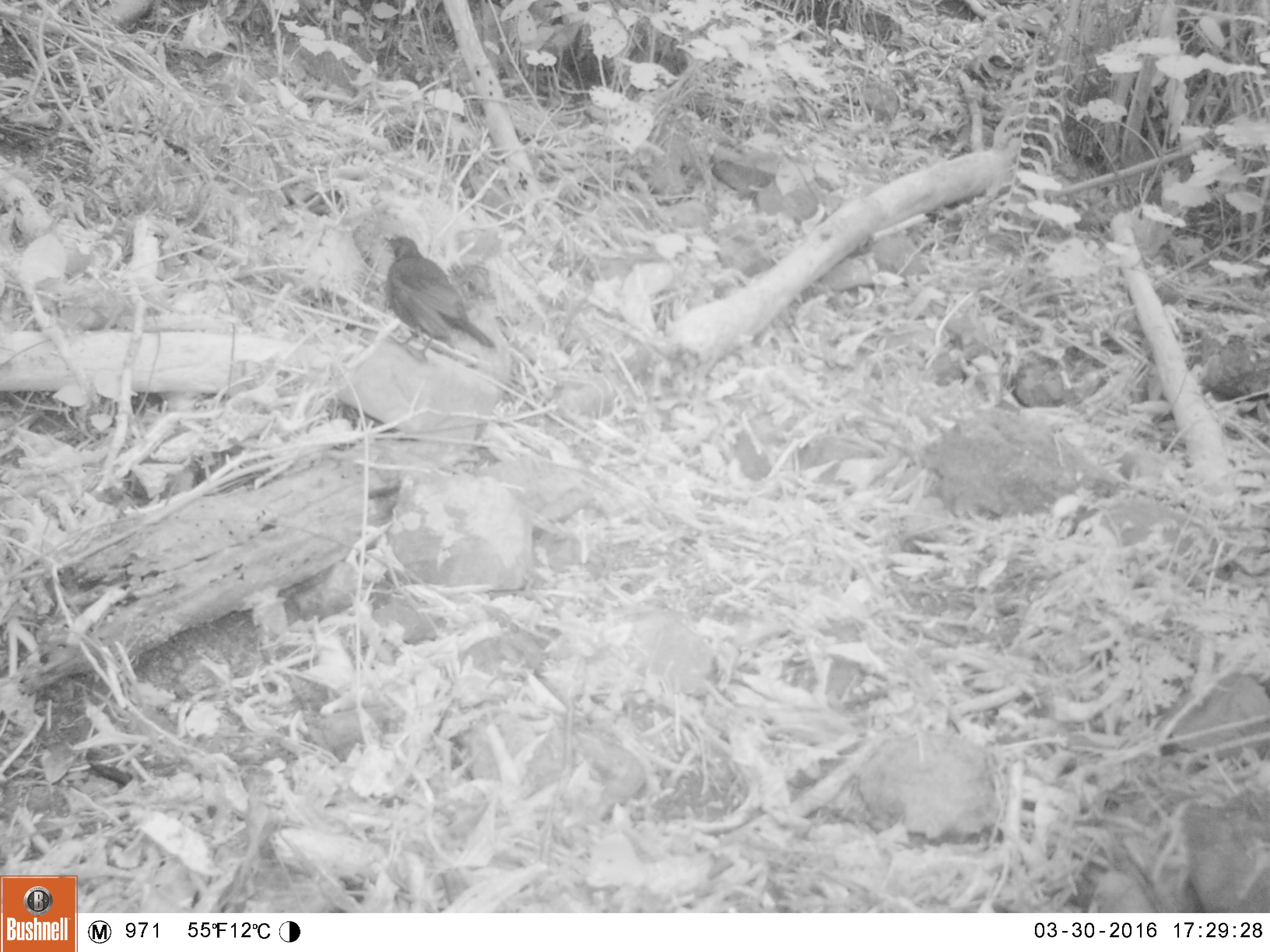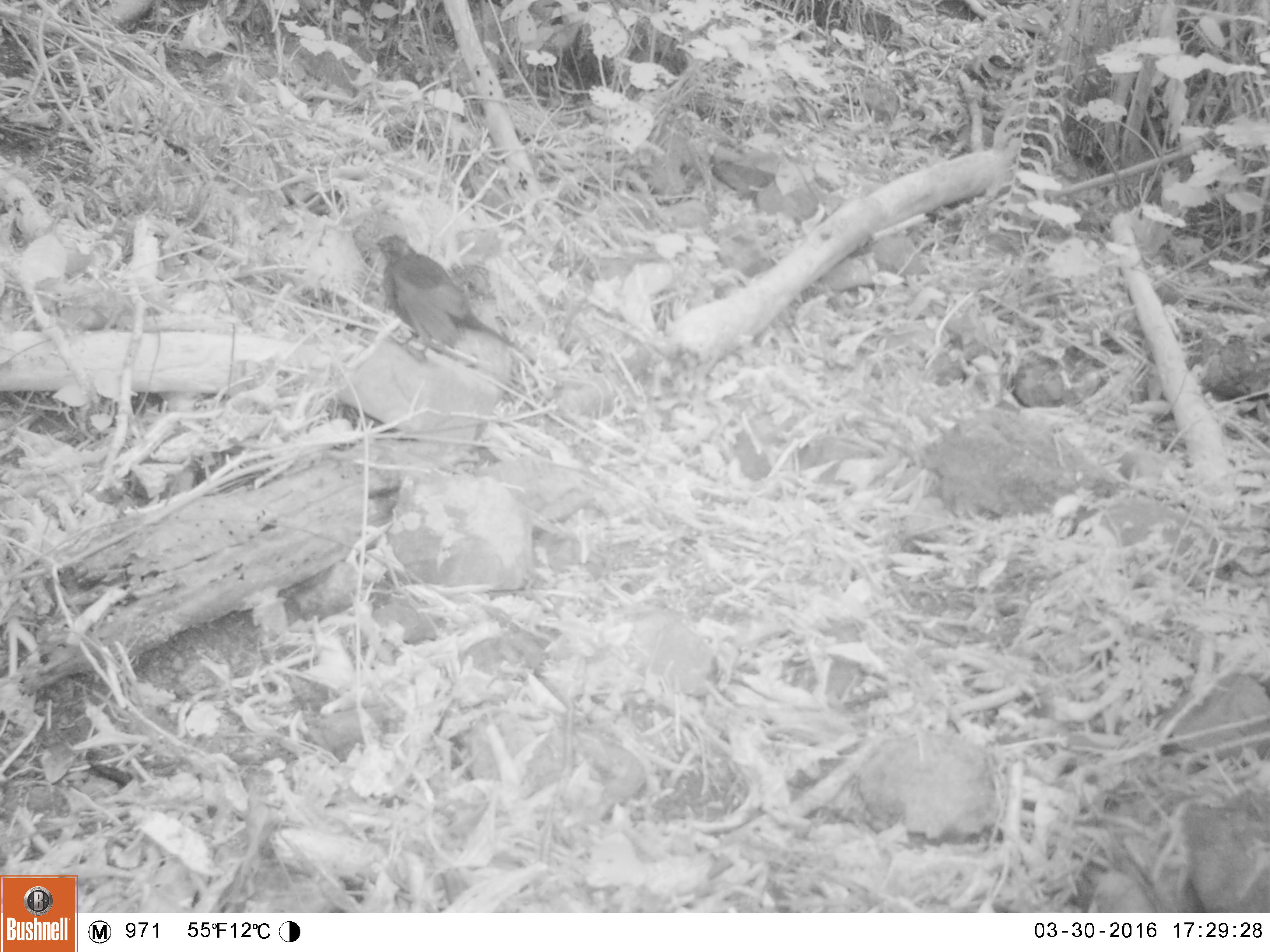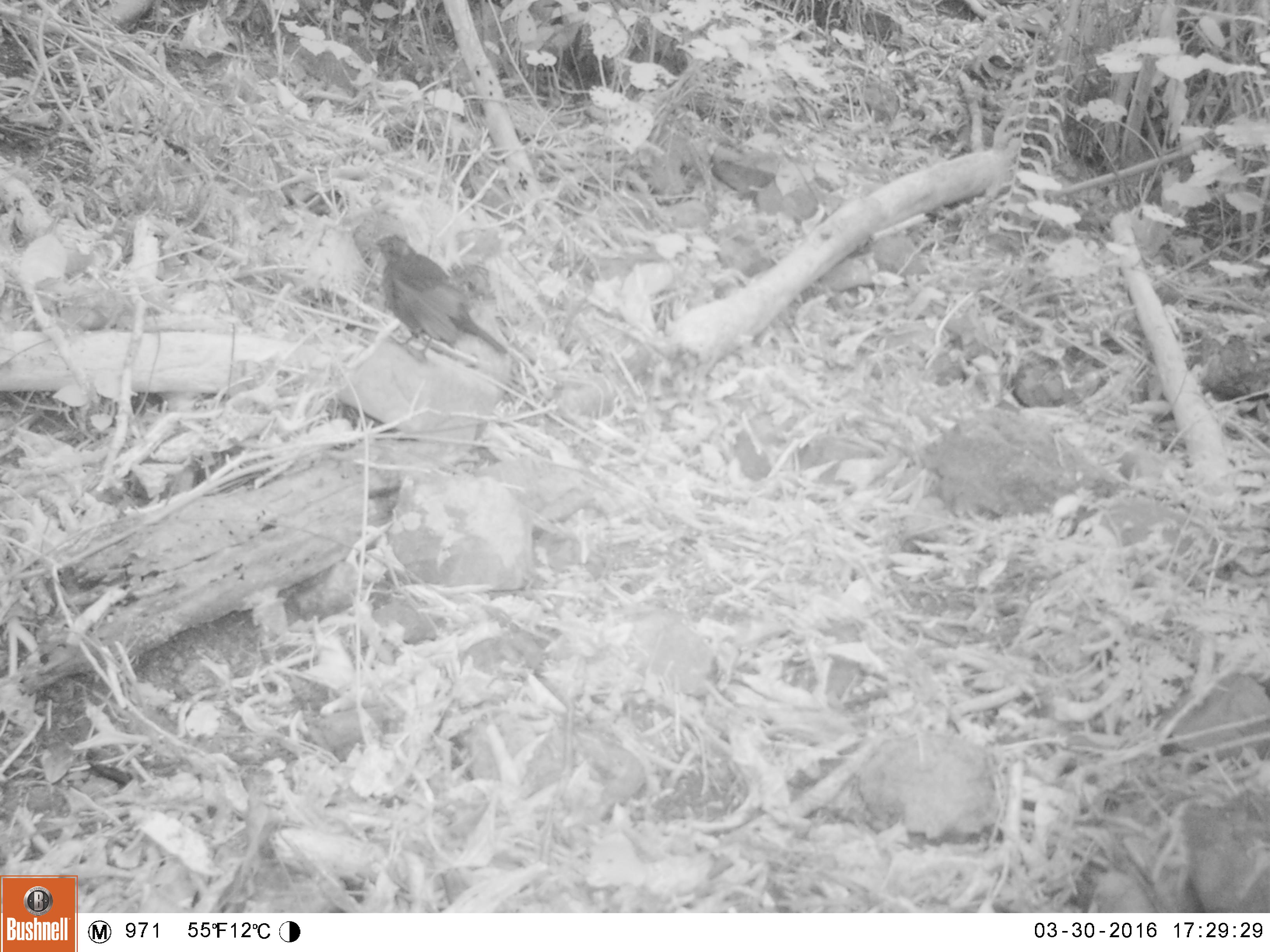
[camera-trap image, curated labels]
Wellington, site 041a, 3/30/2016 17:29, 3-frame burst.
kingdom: Animalia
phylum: Chordata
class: Aves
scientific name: Aves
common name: bird